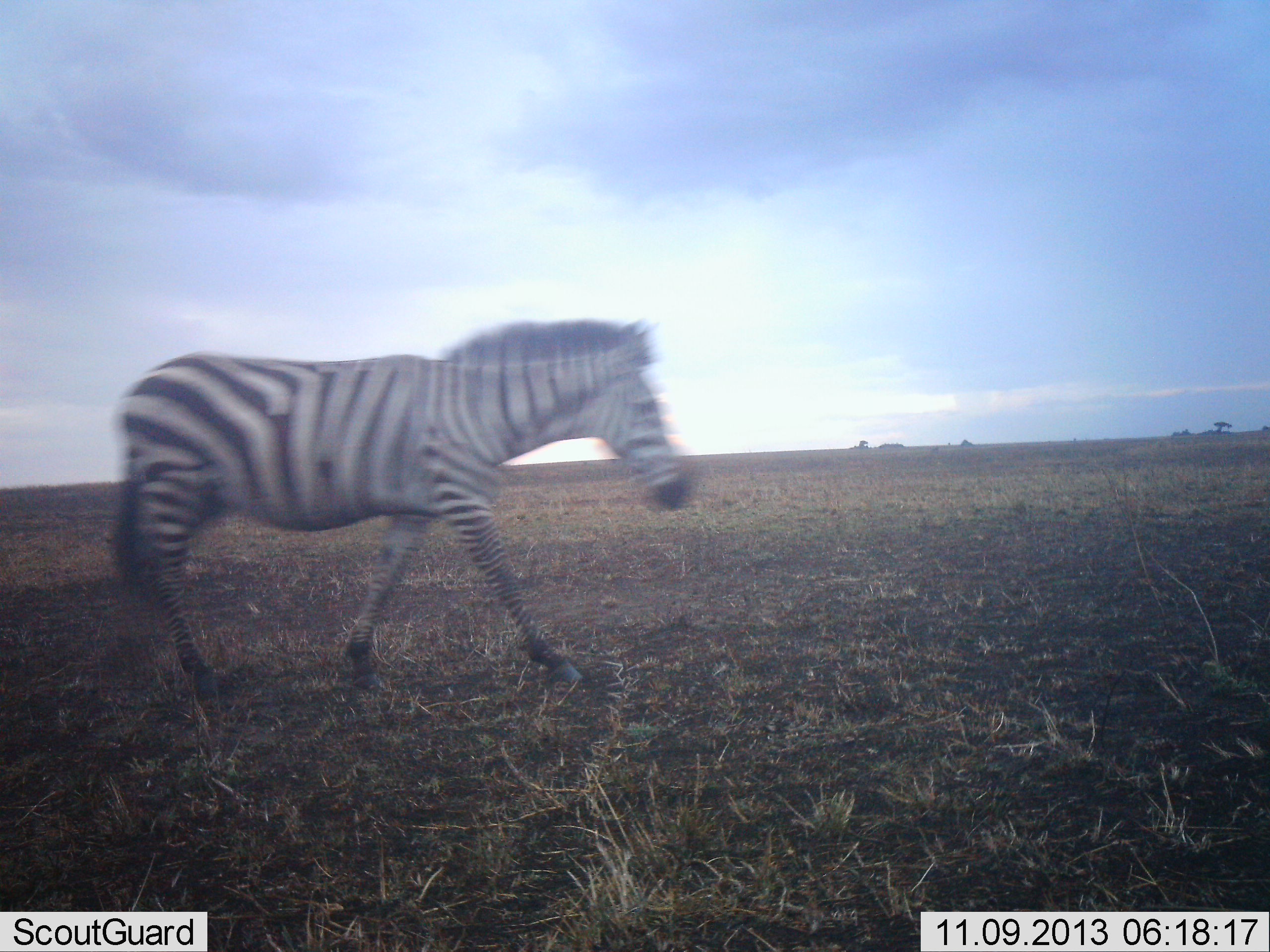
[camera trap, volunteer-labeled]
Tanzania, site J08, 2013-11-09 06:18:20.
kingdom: Animalia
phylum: Chordata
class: Mammalia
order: Perissodactyla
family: Equidae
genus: Equus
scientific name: Equus quagga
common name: plains zebra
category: zebra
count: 1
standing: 17%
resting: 0%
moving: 94%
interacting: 0%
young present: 6%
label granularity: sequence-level